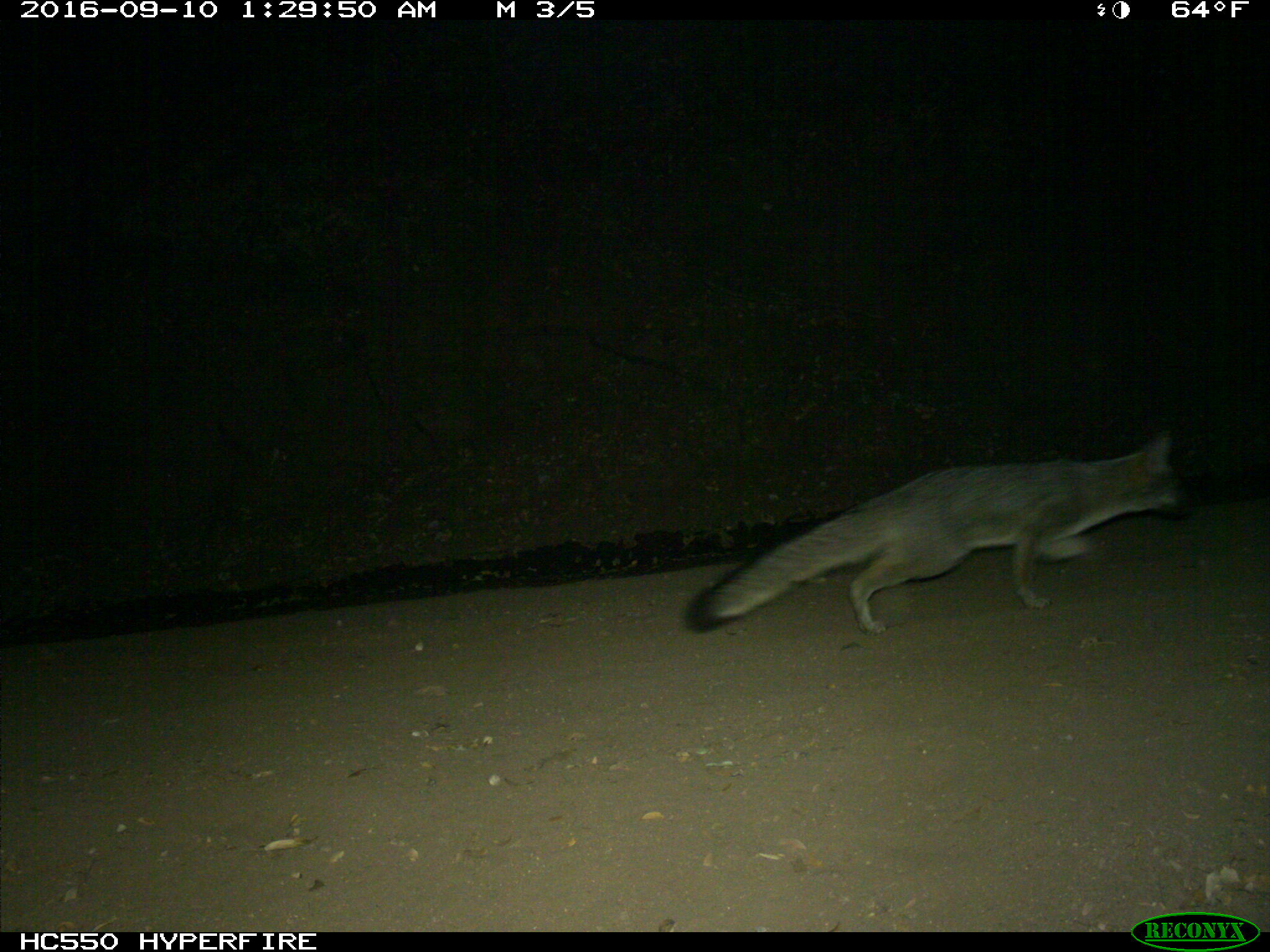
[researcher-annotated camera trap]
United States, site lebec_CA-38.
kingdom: Animalia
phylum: Chordata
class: Mammalia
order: Carnivora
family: Canidae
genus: Urocyon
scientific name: Urocyon cinereoargenteus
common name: gray fox